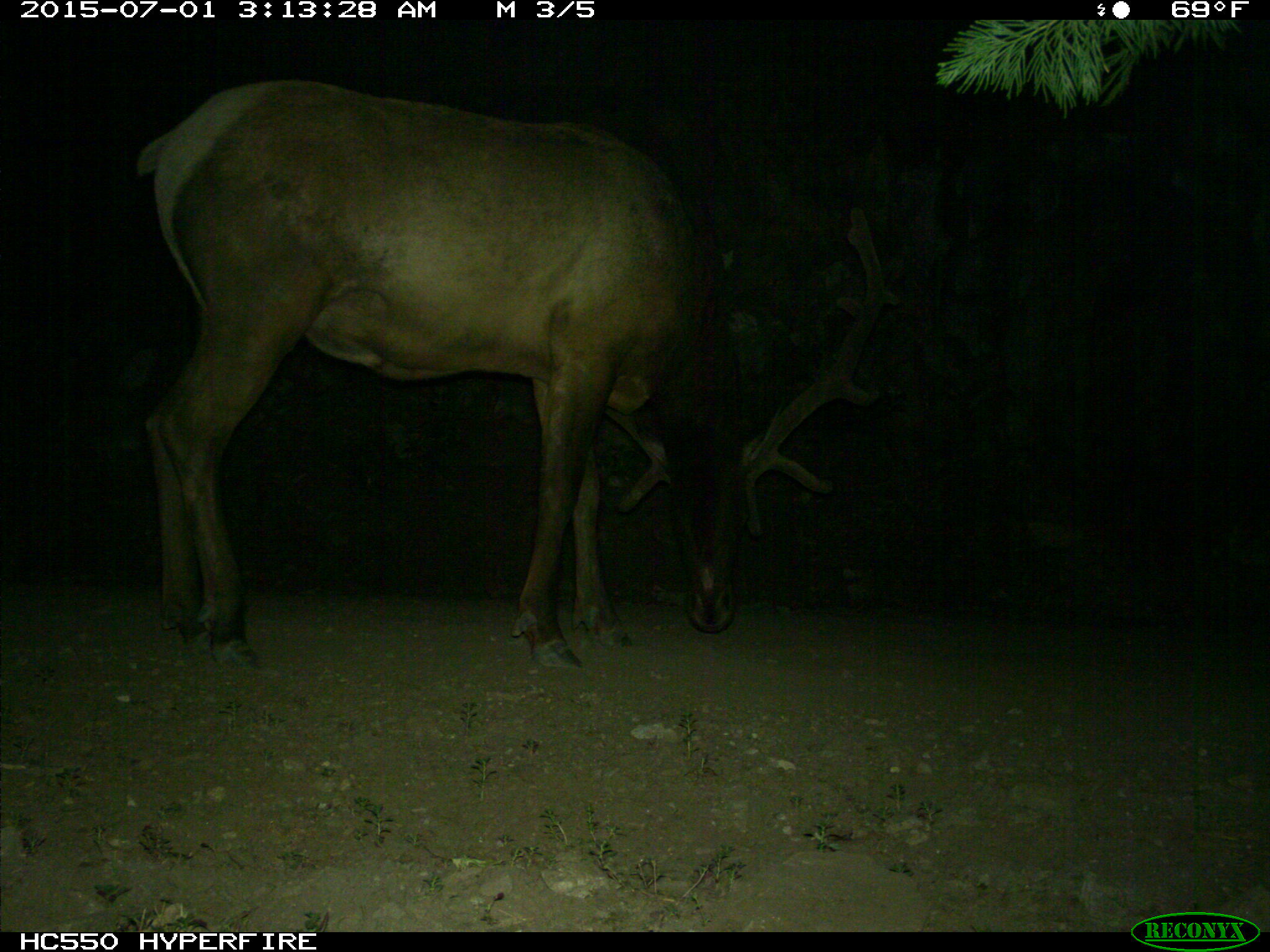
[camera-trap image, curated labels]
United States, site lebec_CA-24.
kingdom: Animalia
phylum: Chordata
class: Mammalia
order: Artiodactyla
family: Cervidae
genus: Cervus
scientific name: Cervus canadensis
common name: elk